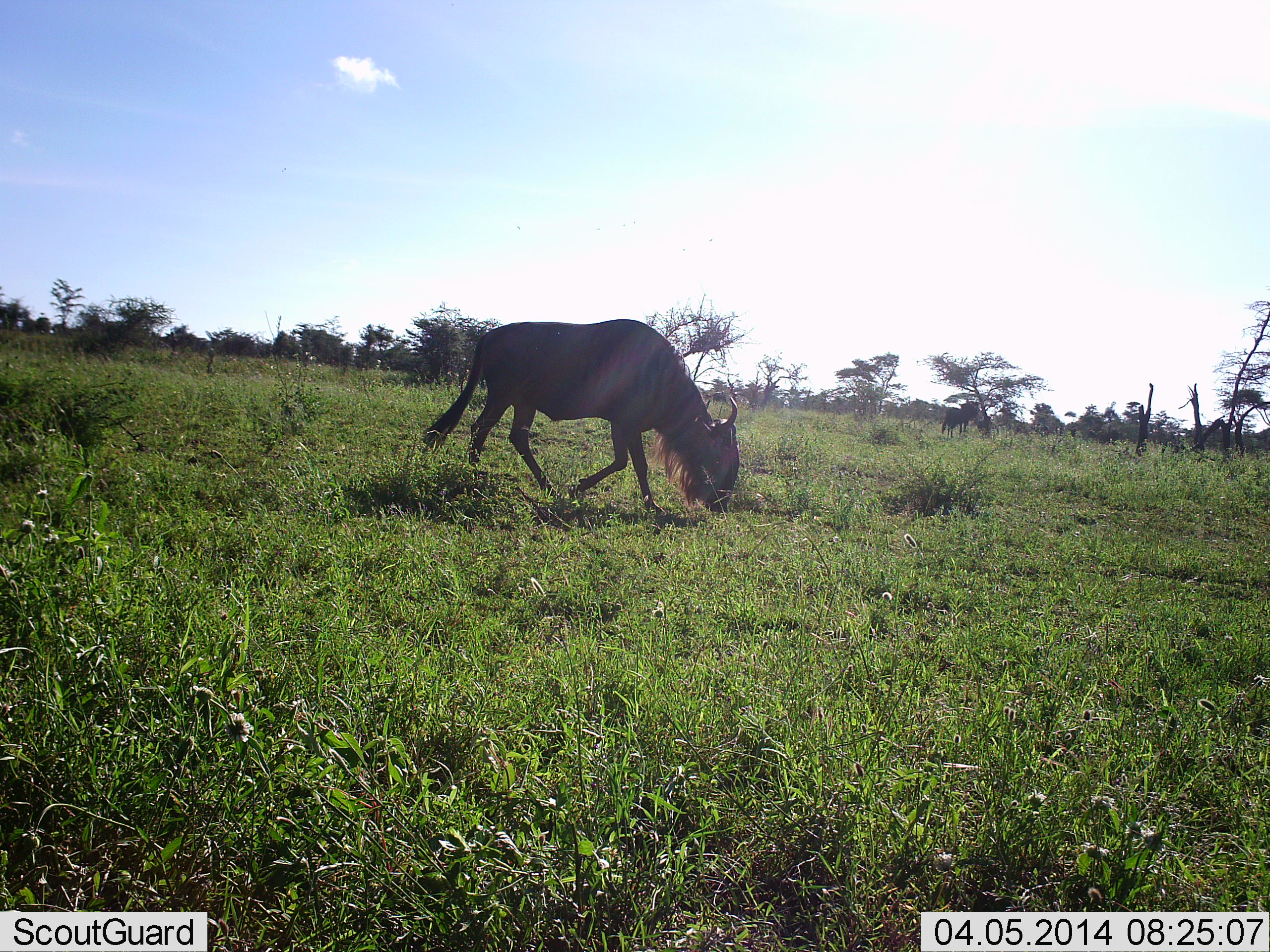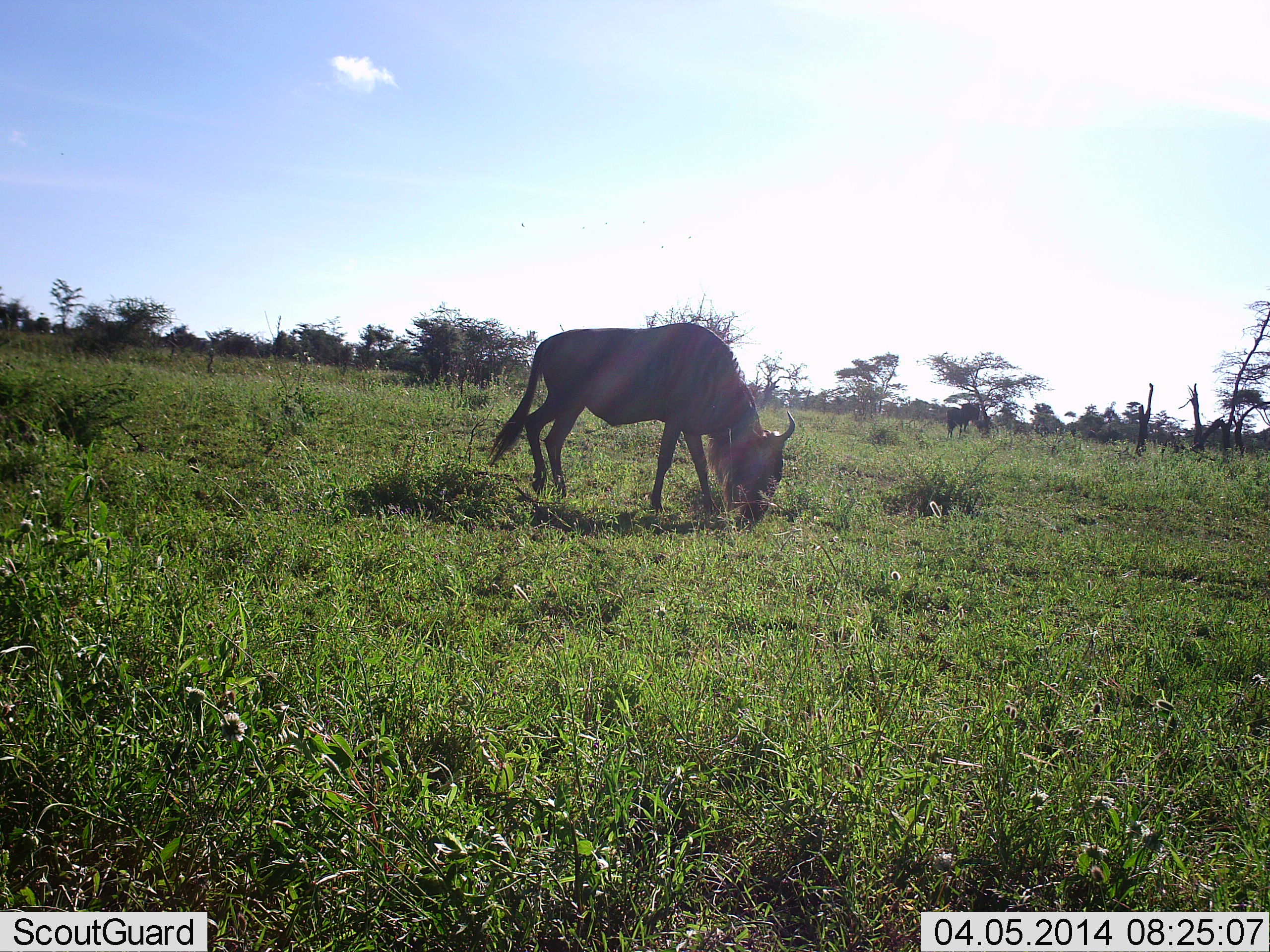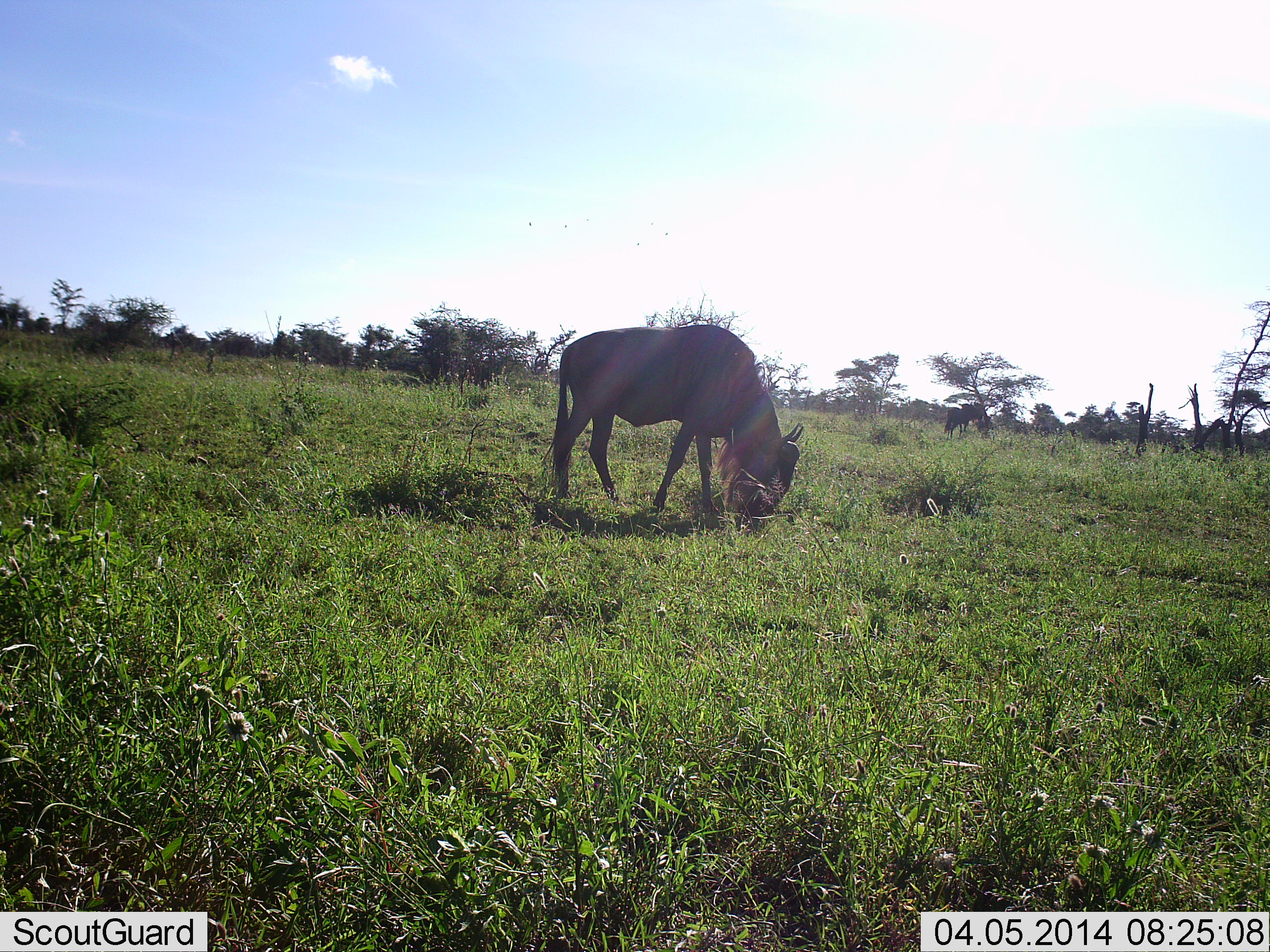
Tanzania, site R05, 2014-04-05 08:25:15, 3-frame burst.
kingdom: Animalia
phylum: Chordata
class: Mammalia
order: Artiodactyla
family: Bovidae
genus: Connochaetes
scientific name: Connochaetes taurinus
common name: blue wildebeest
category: wildebeest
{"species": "wildebeest (blue wildebeest) (Connochaetes taurinus)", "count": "1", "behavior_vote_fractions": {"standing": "20%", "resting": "0%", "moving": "10%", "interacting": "0%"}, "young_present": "0%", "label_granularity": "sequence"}